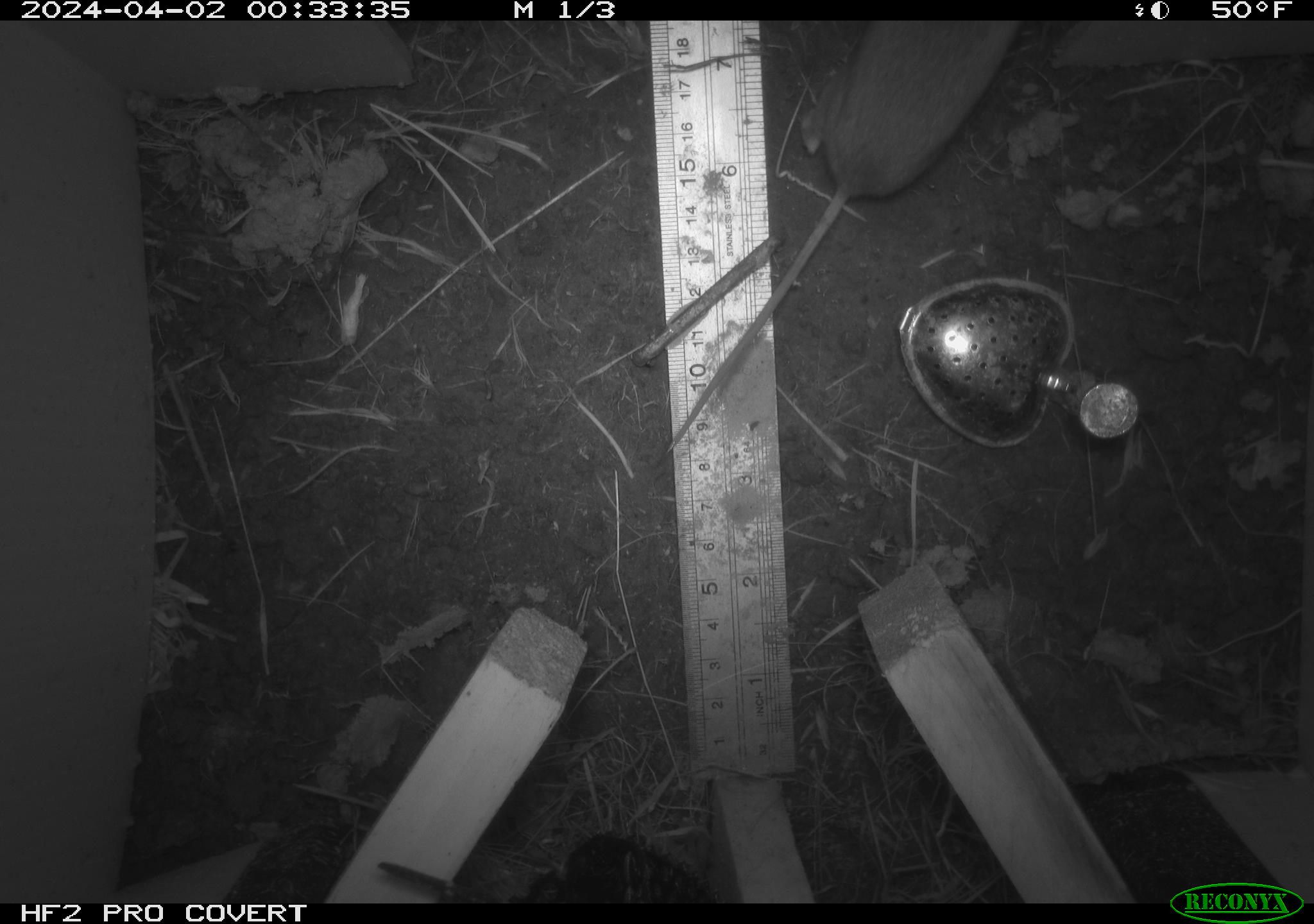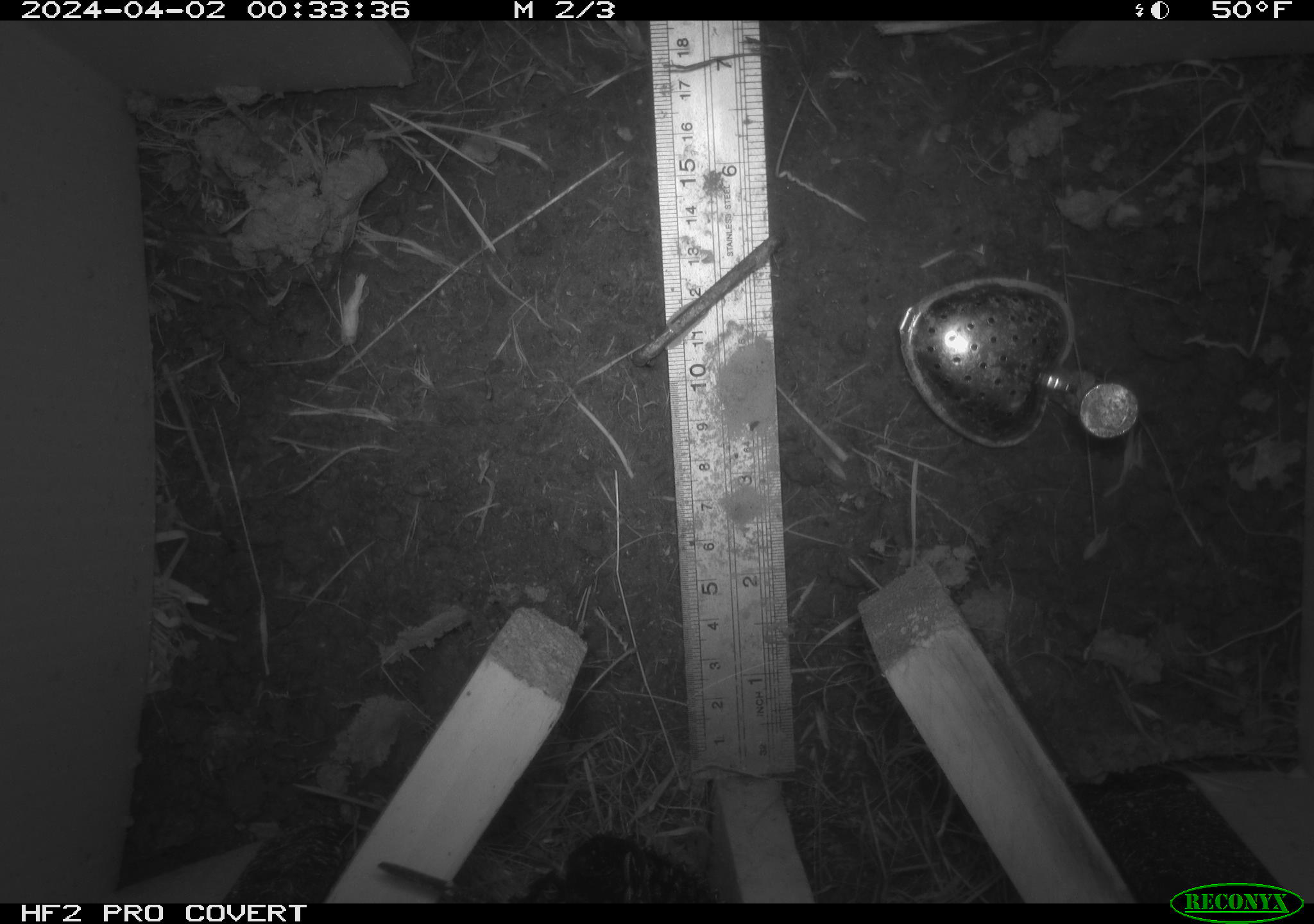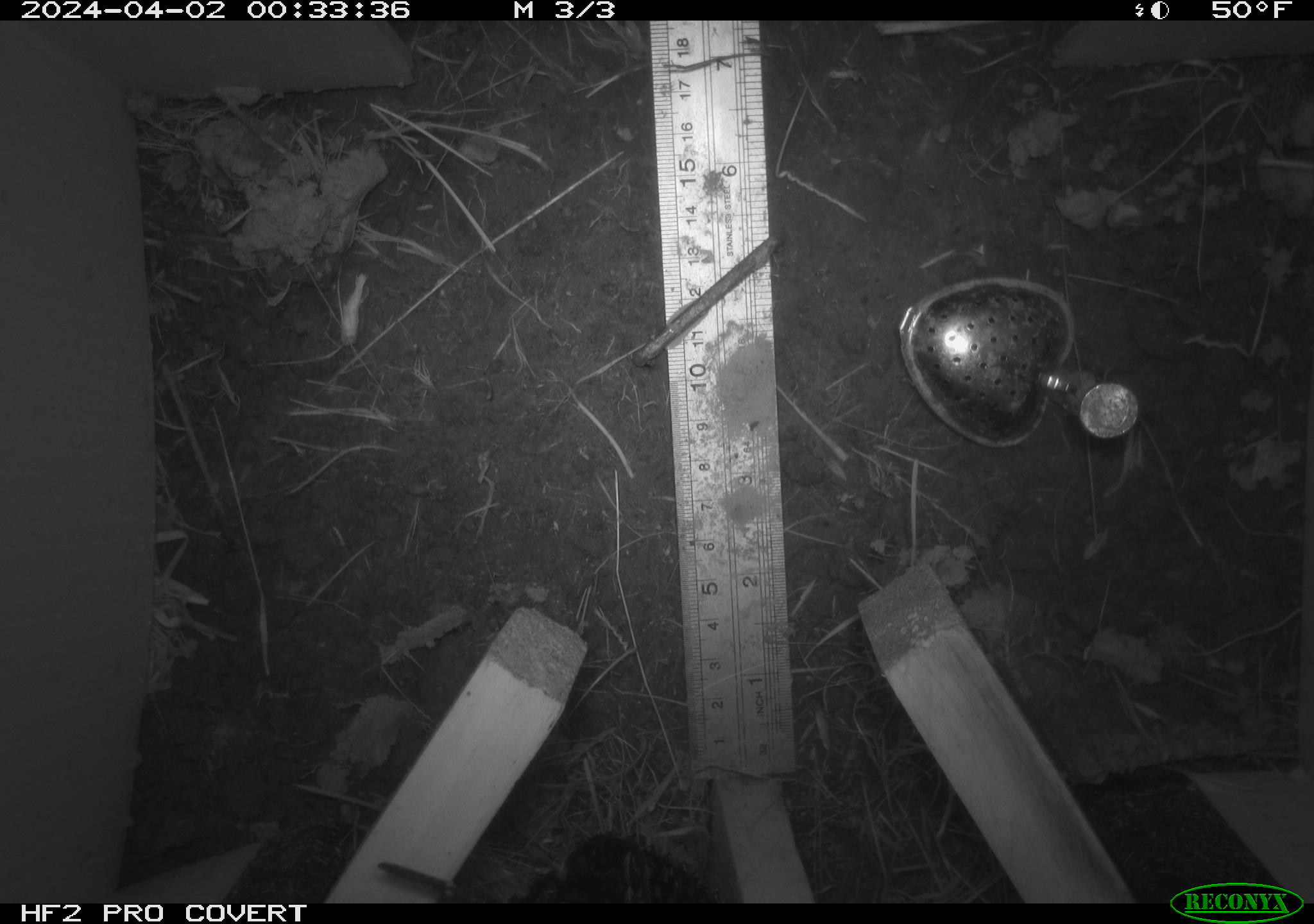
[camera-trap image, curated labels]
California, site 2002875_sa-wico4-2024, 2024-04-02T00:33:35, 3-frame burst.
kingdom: Animalia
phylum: Chordata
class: Mammalia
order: Rodentia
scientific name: Rodentia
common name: rodent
Rodent (Rodentia).